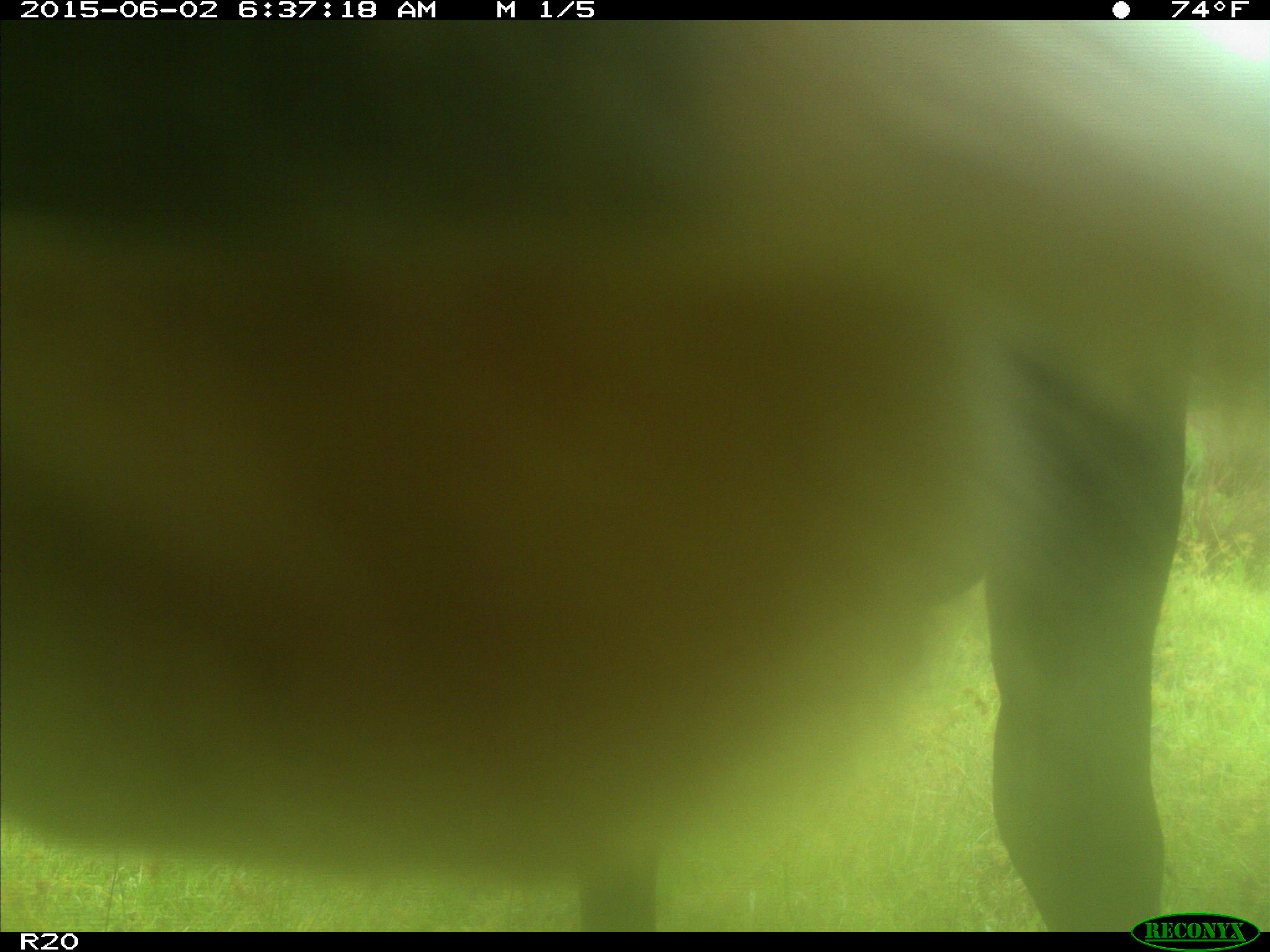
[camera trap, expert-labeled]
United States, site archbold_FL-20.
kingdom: Animalia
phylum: Chordata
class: Mammalia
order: Artiodactyla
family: Bovidae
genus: Bos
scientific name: Bos taurus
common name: domestic cow